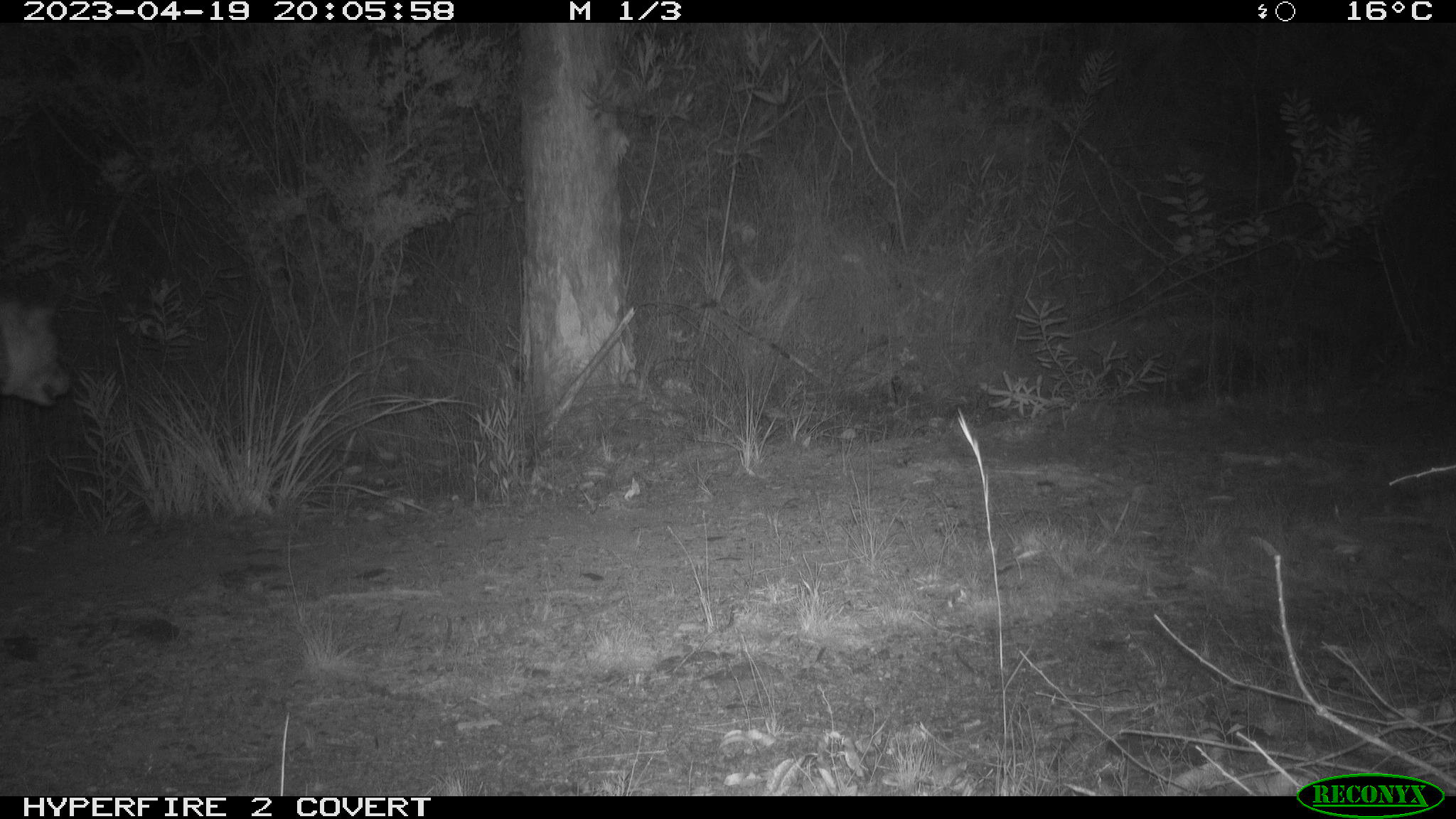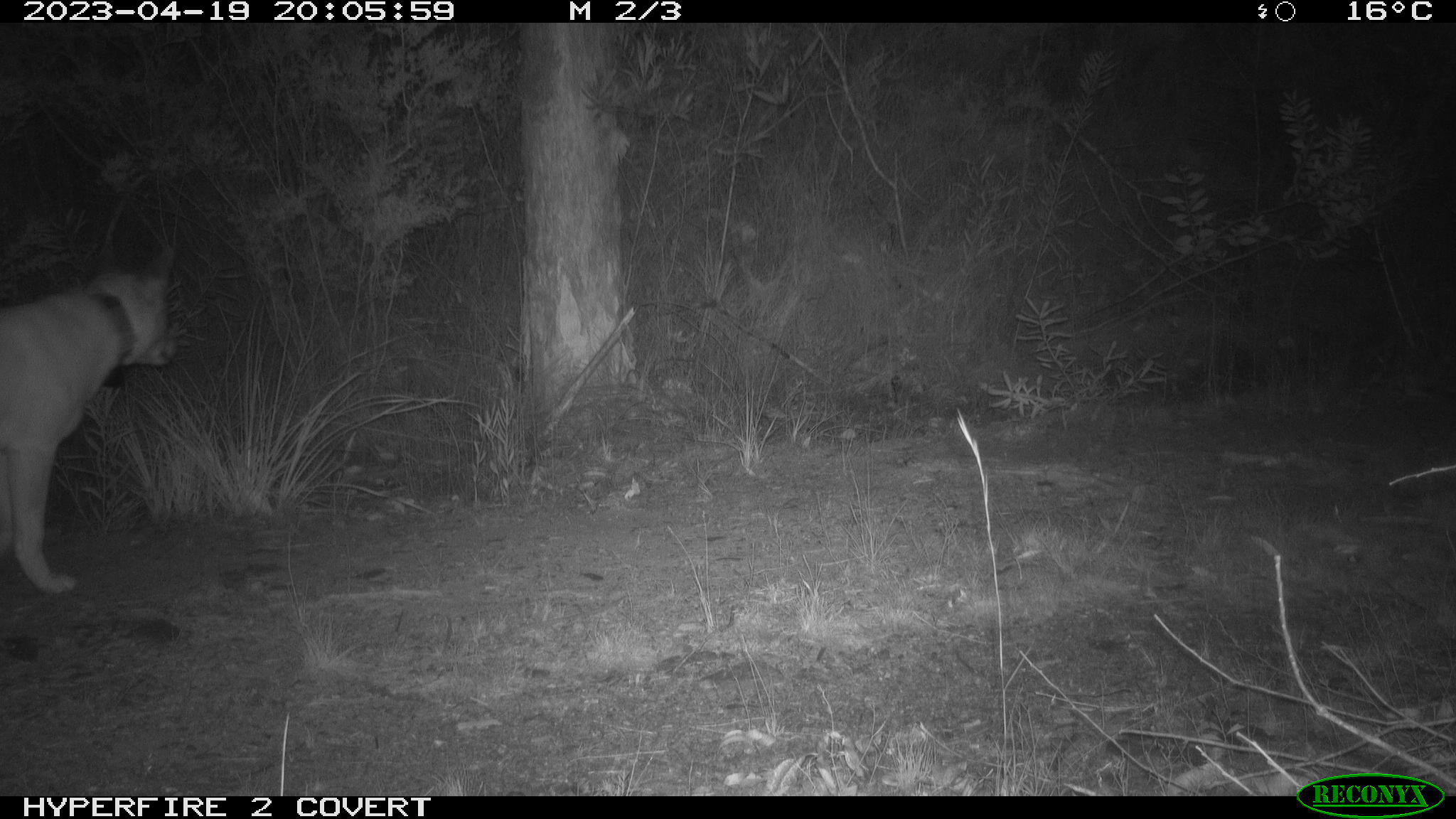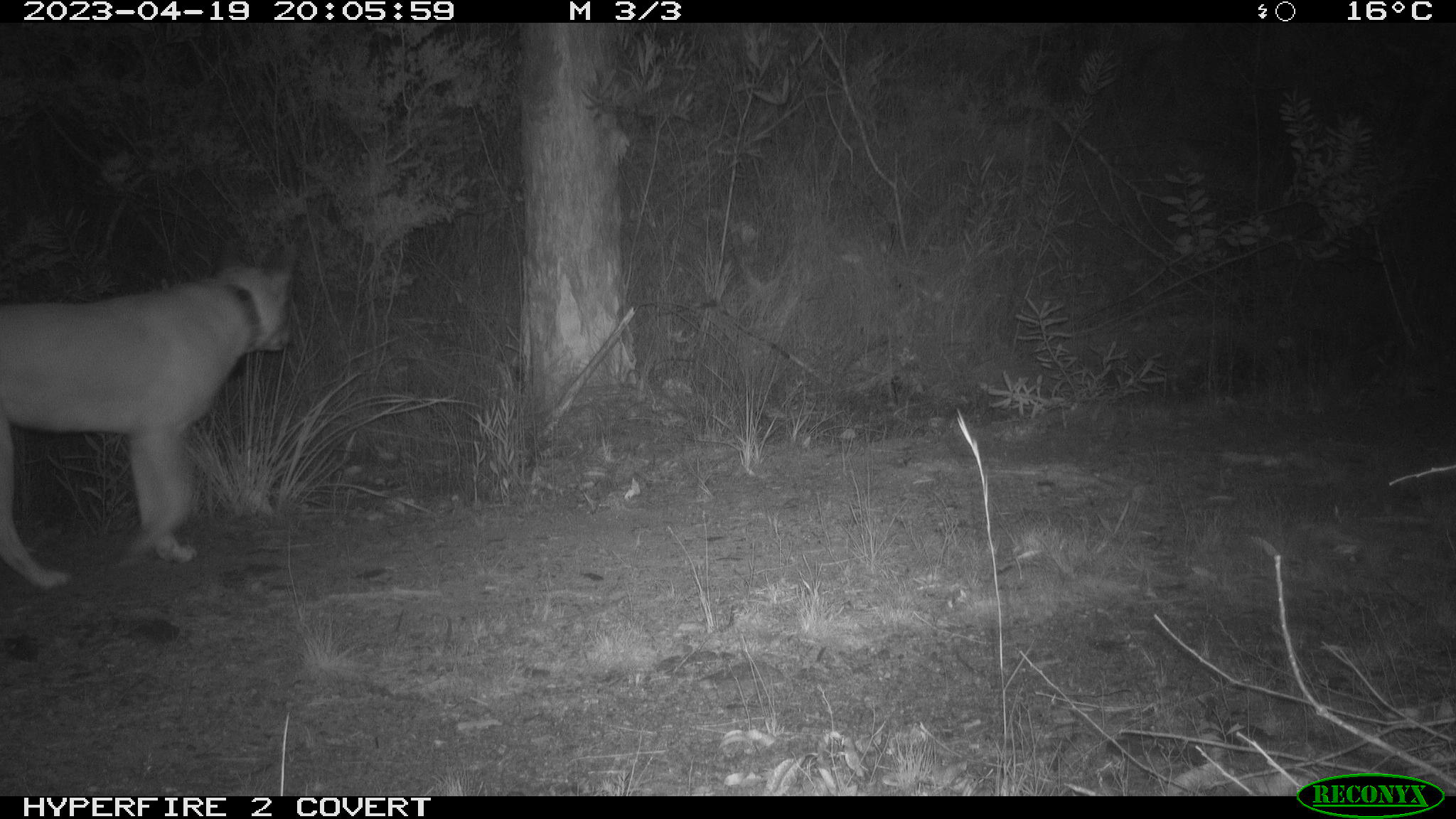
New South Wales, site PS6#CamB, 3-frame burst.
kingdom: Animalia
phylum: Chordata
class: Mammalia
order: Carnivora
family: Canidae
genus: Canis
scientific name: Canis familiaris dingo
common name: dingo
Dingo (Canis familiaris dingo).